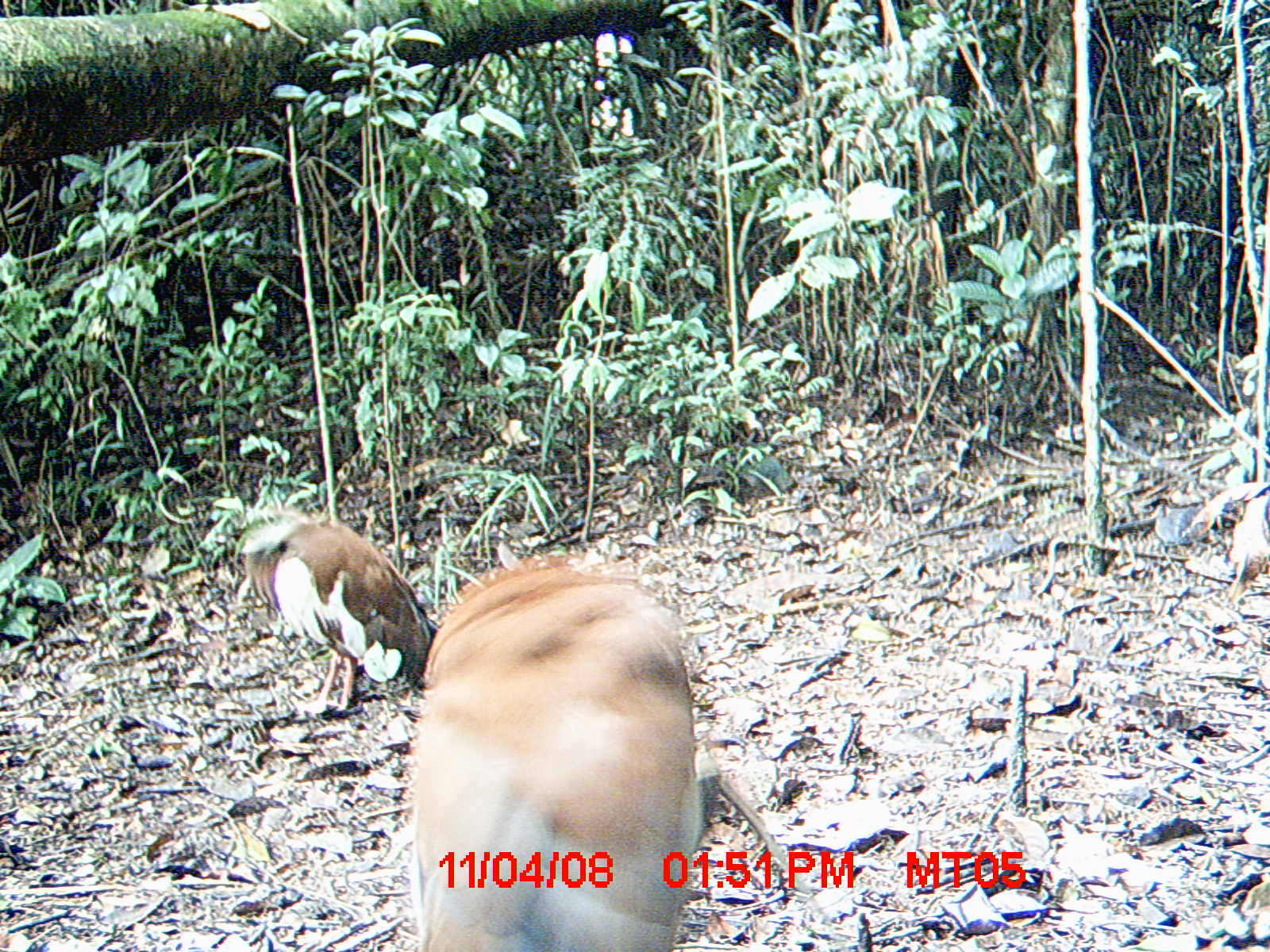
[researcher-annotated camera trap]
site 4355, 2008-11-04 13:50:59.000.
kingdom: Animalia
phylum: Chordata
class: Aves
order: Cuculiformes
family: Cuculidae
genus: Coua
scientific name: Coua serriana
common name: red-breasted coua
Coua serriana (red-breasted coua), count 2.